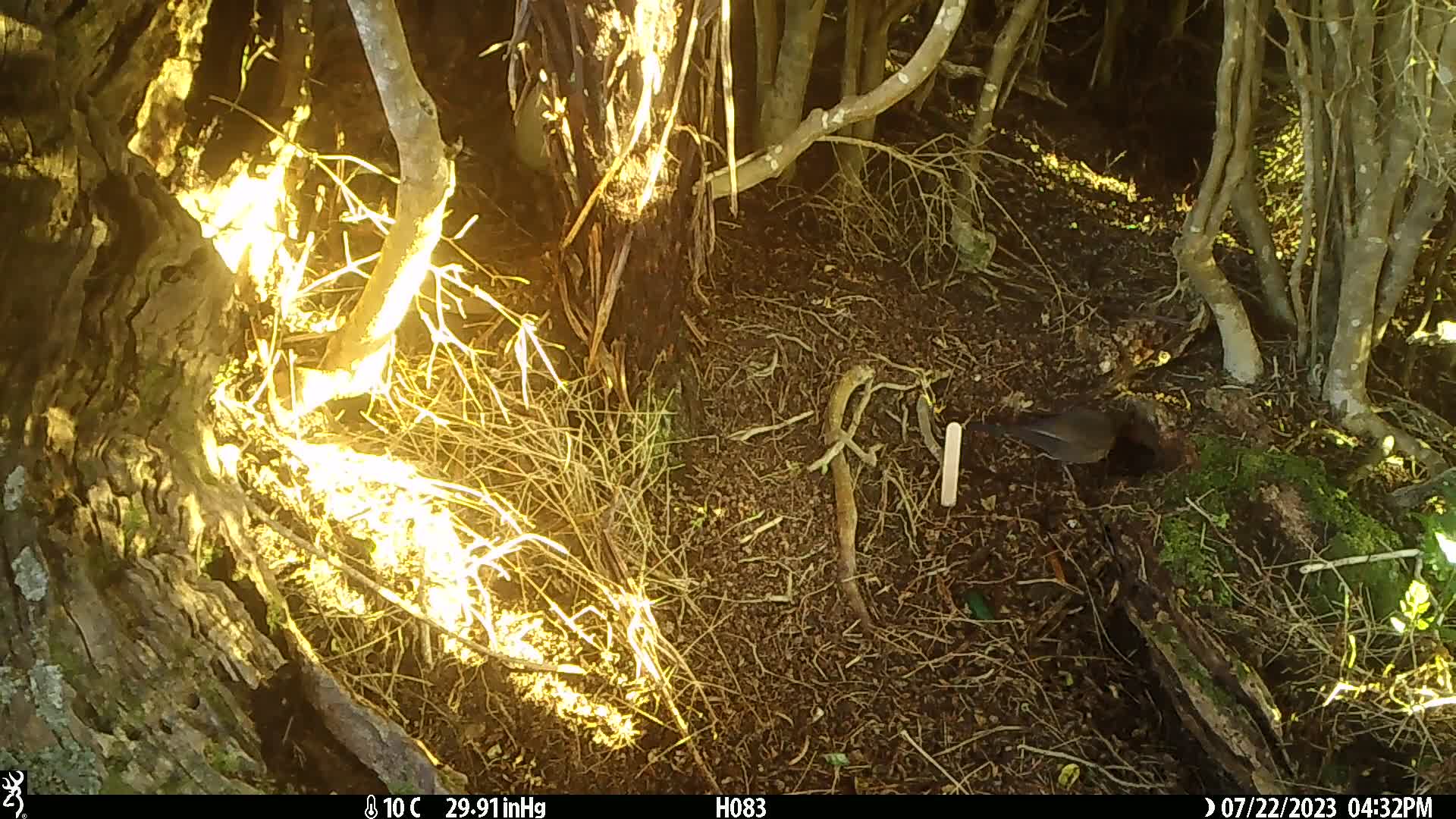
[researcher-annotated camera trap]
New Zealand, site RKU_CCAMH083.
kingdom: Animalia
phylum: Chordata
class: Aves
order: Passeriformes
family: Turdidae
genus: Turdus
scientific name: Turdus merula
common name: eurasian blackbird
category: blackbird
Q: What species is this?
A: Blackbird (eurasian blackbird) (Turdus merula).